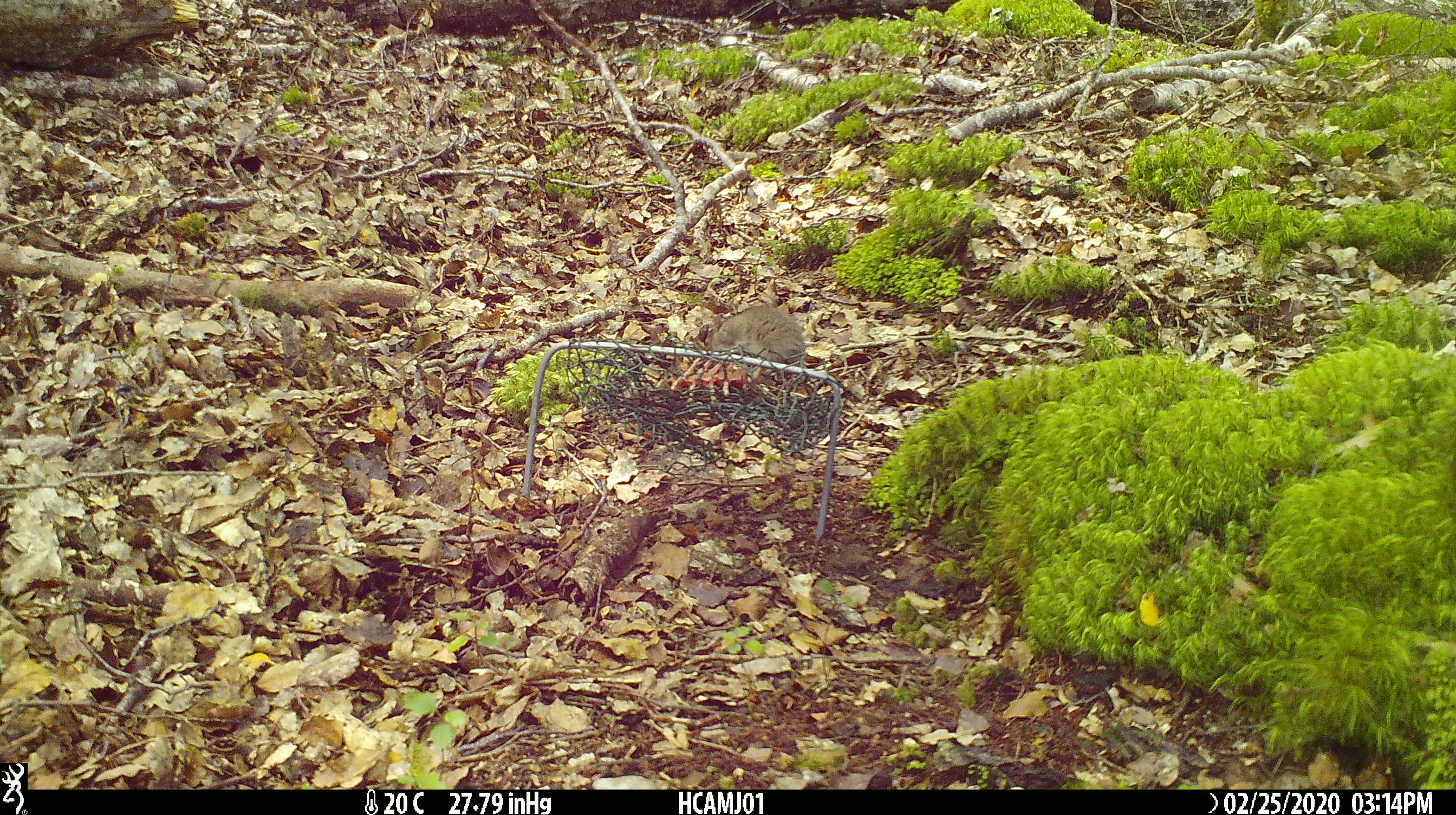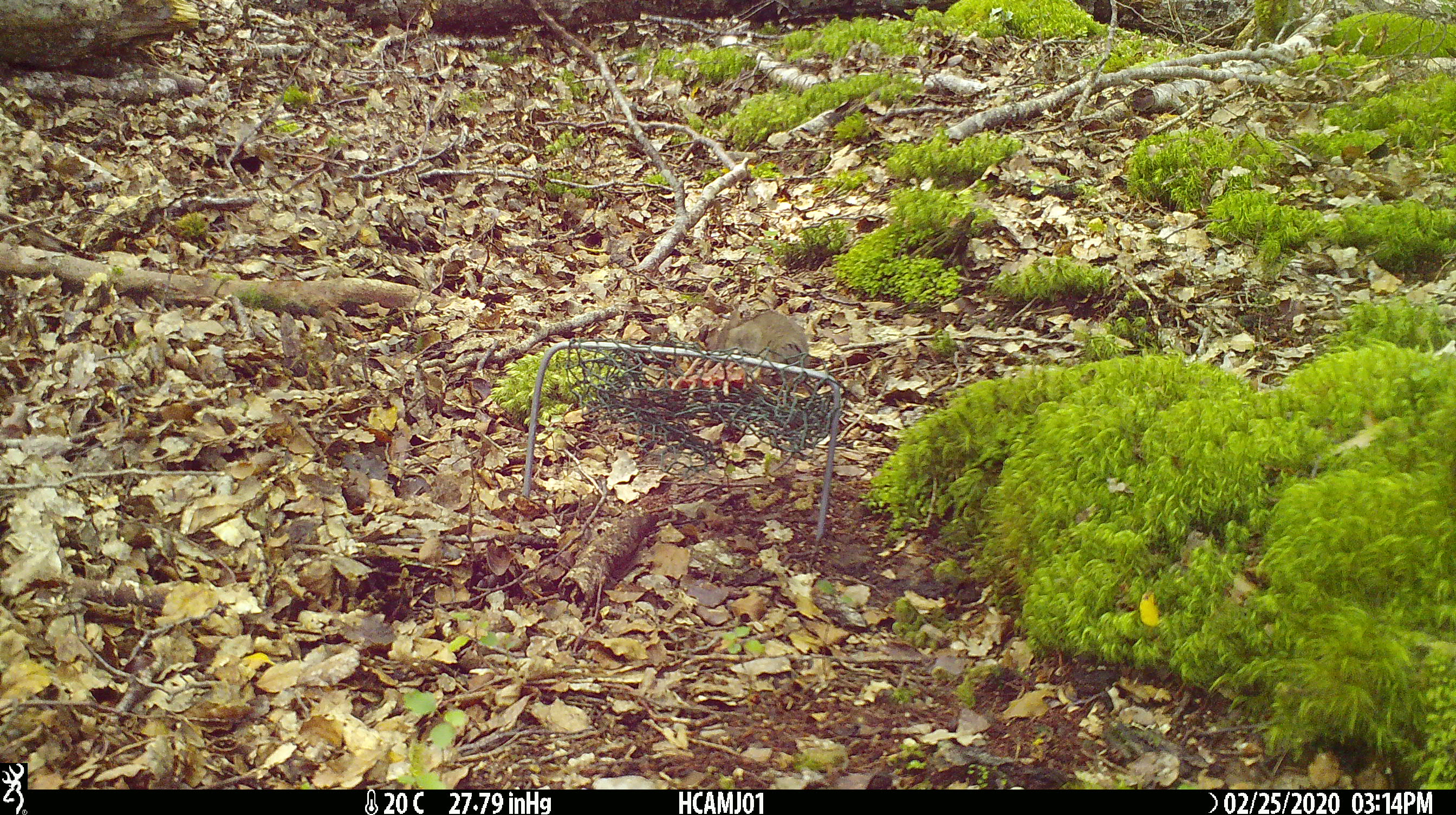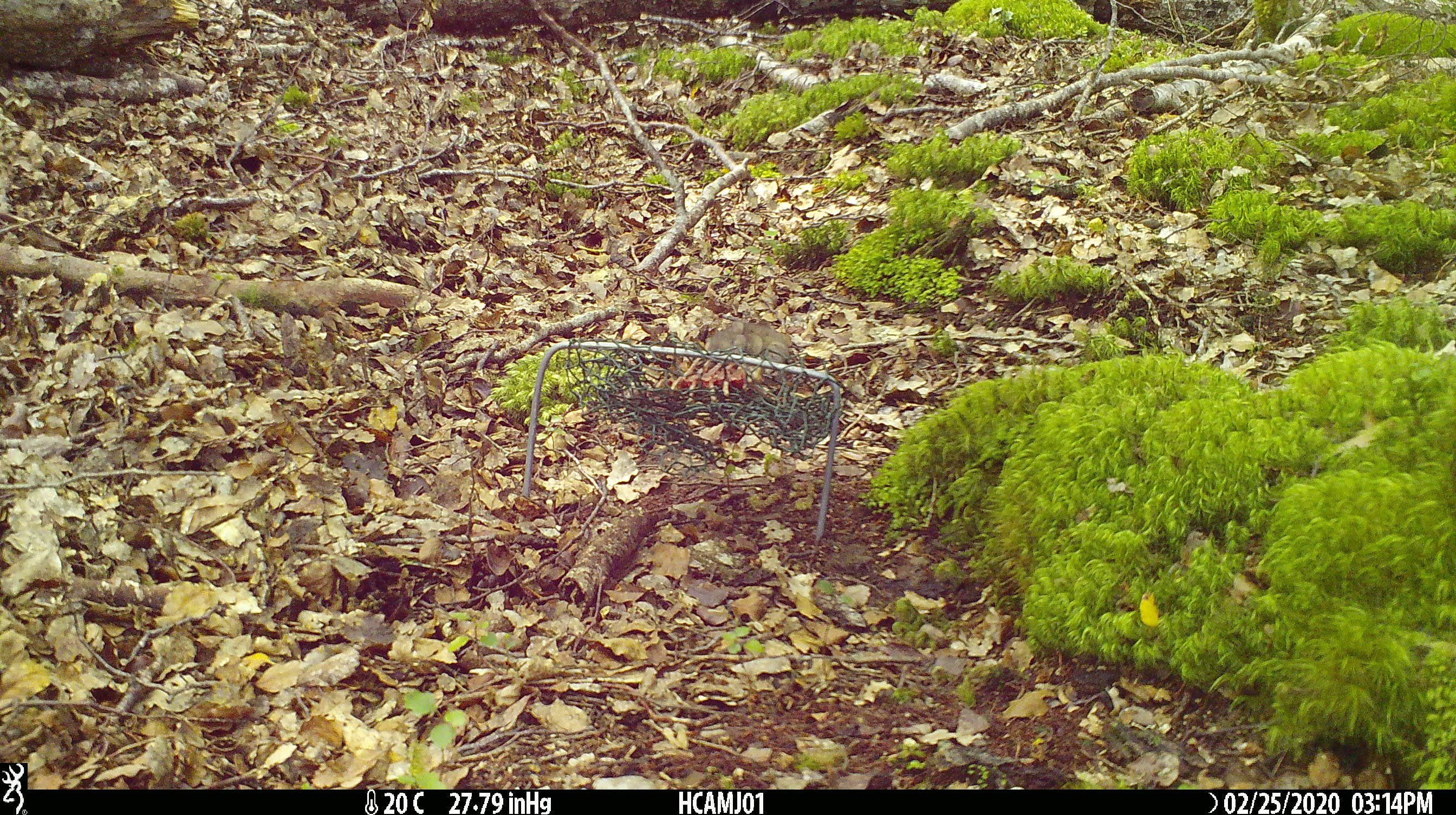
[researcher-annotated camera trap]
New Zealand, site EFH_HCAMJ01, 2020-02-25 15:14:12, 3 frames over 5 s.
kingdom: Animalia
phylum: Chordata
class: Mammalia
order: Rodentia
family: Muridae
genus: Mus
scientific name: Mus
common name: mouse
Mouse (Mus).